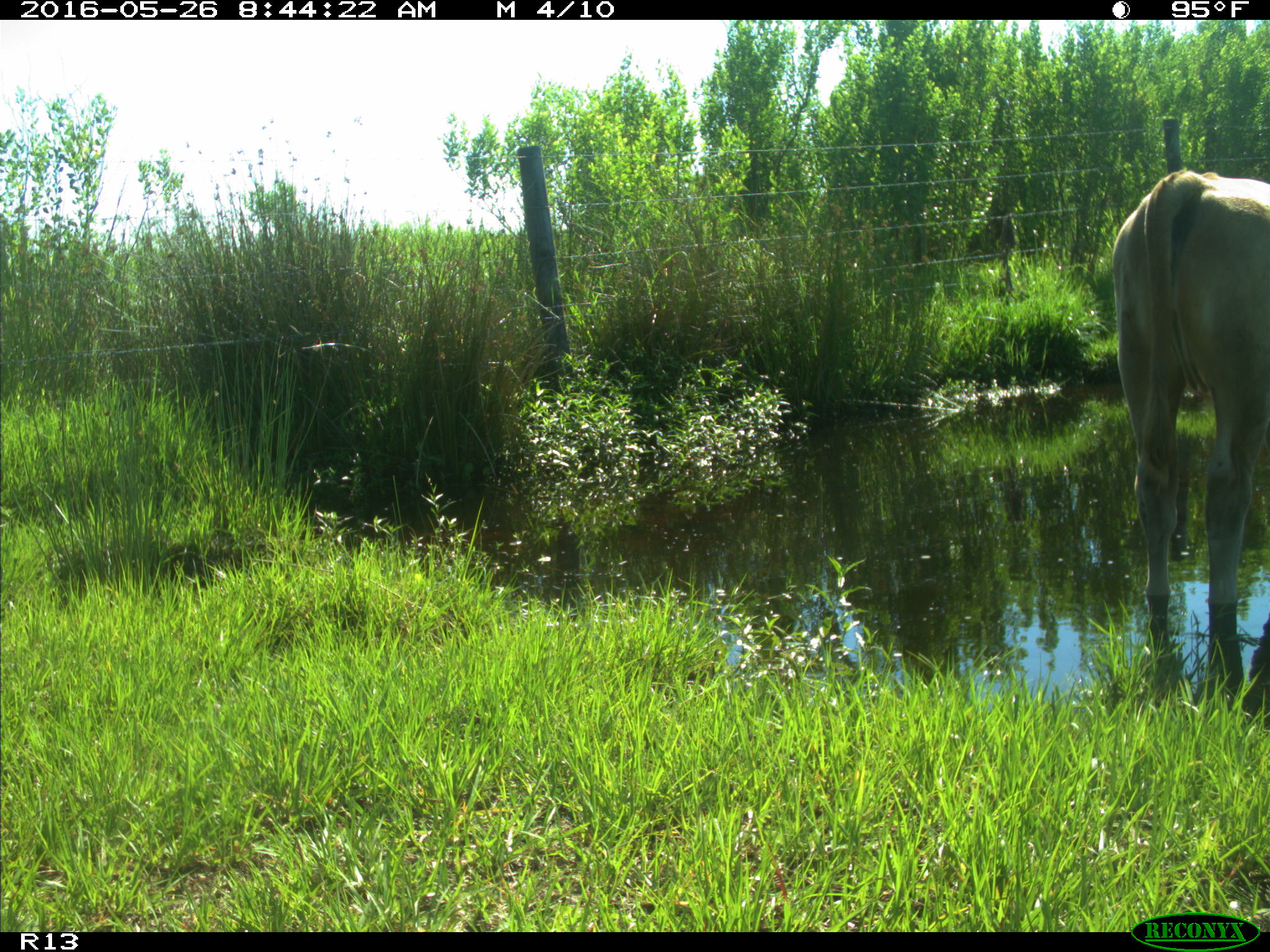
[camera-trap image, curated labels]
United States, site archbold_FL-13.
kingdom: Animalia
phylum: Chordata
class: Mammalia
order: Artiodactyla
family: Bovidae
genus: Bos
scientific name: Bos taurus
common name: domestic cow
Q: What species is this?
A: Bos taurus (domestic cow).